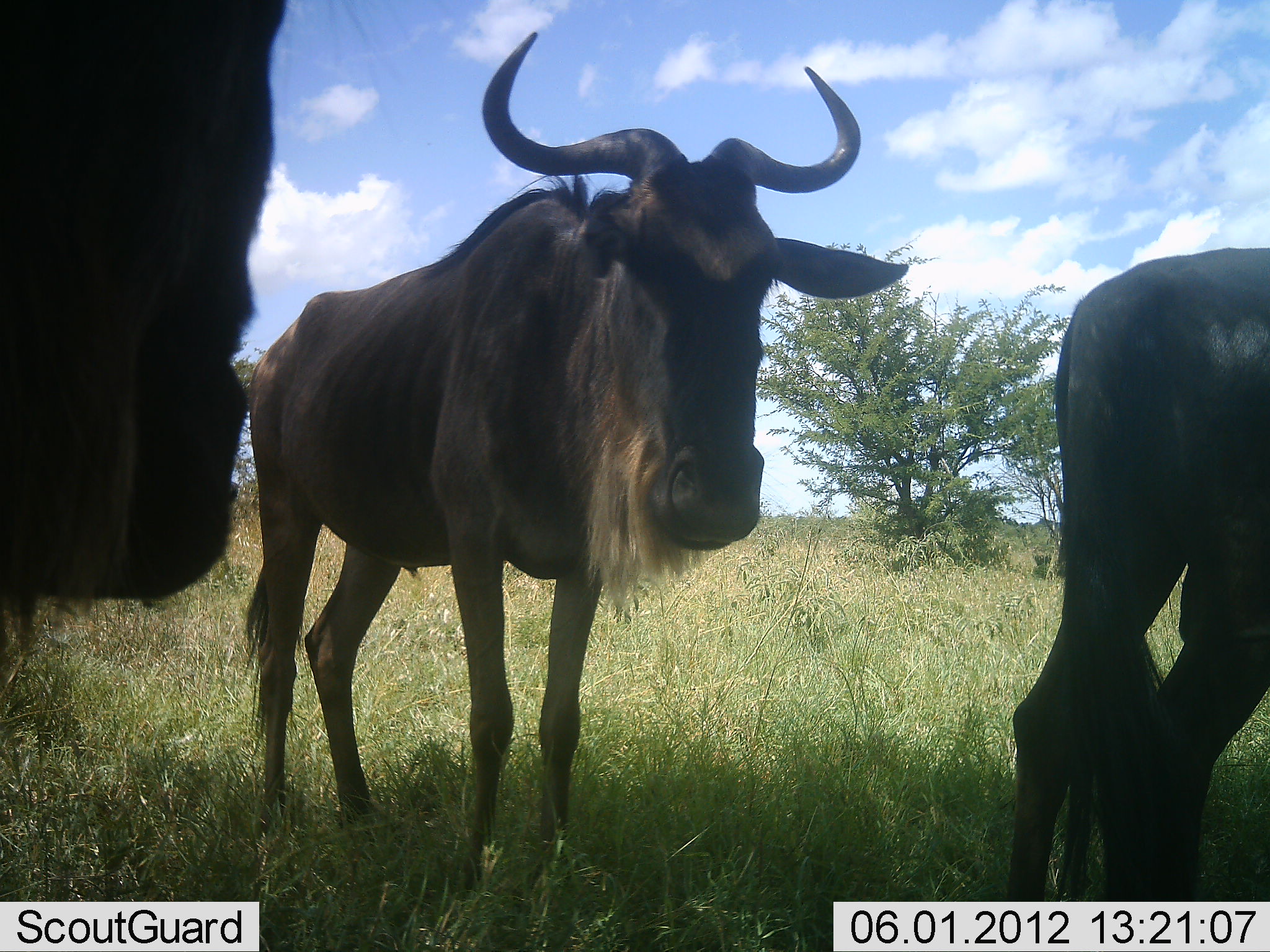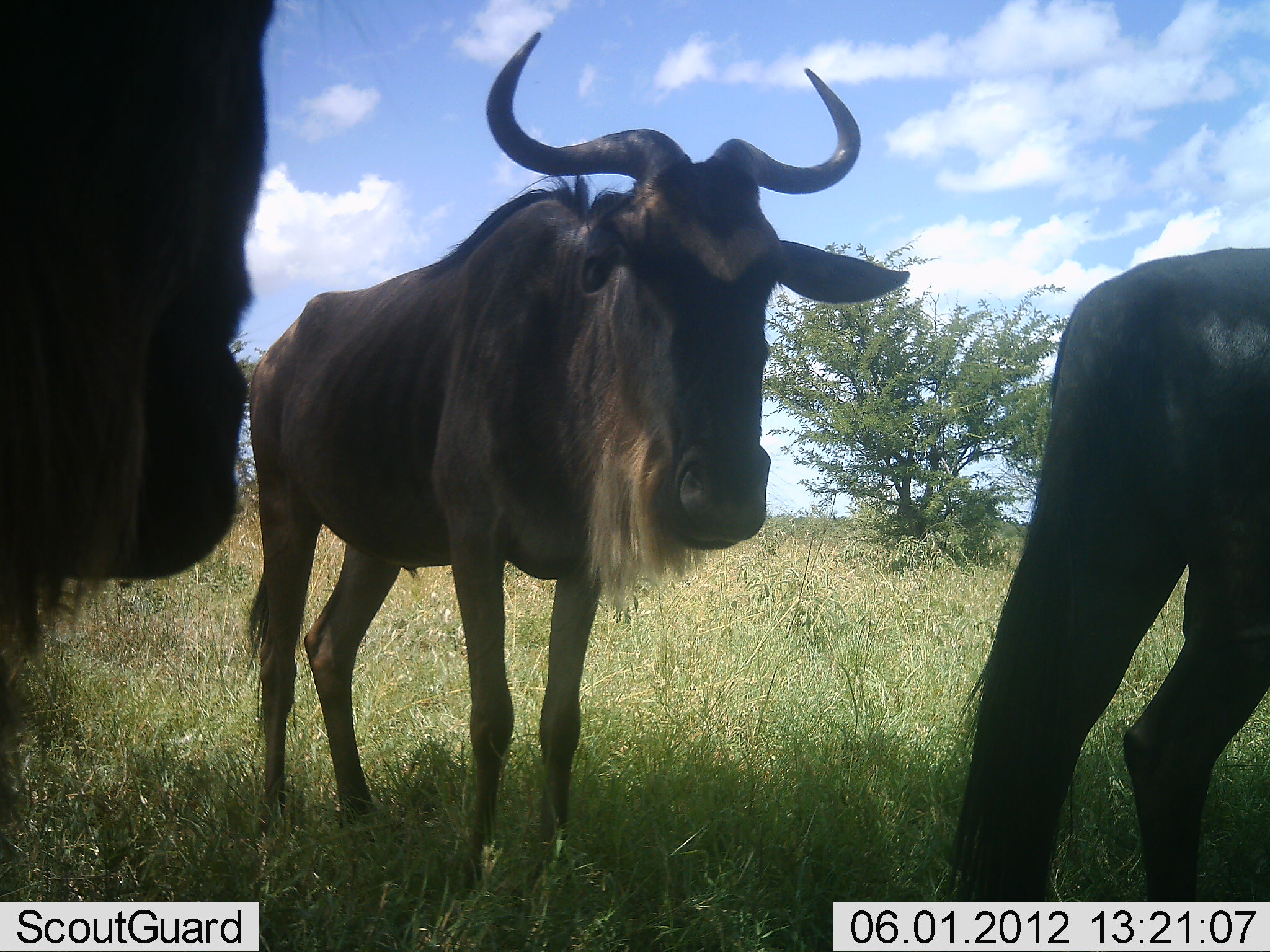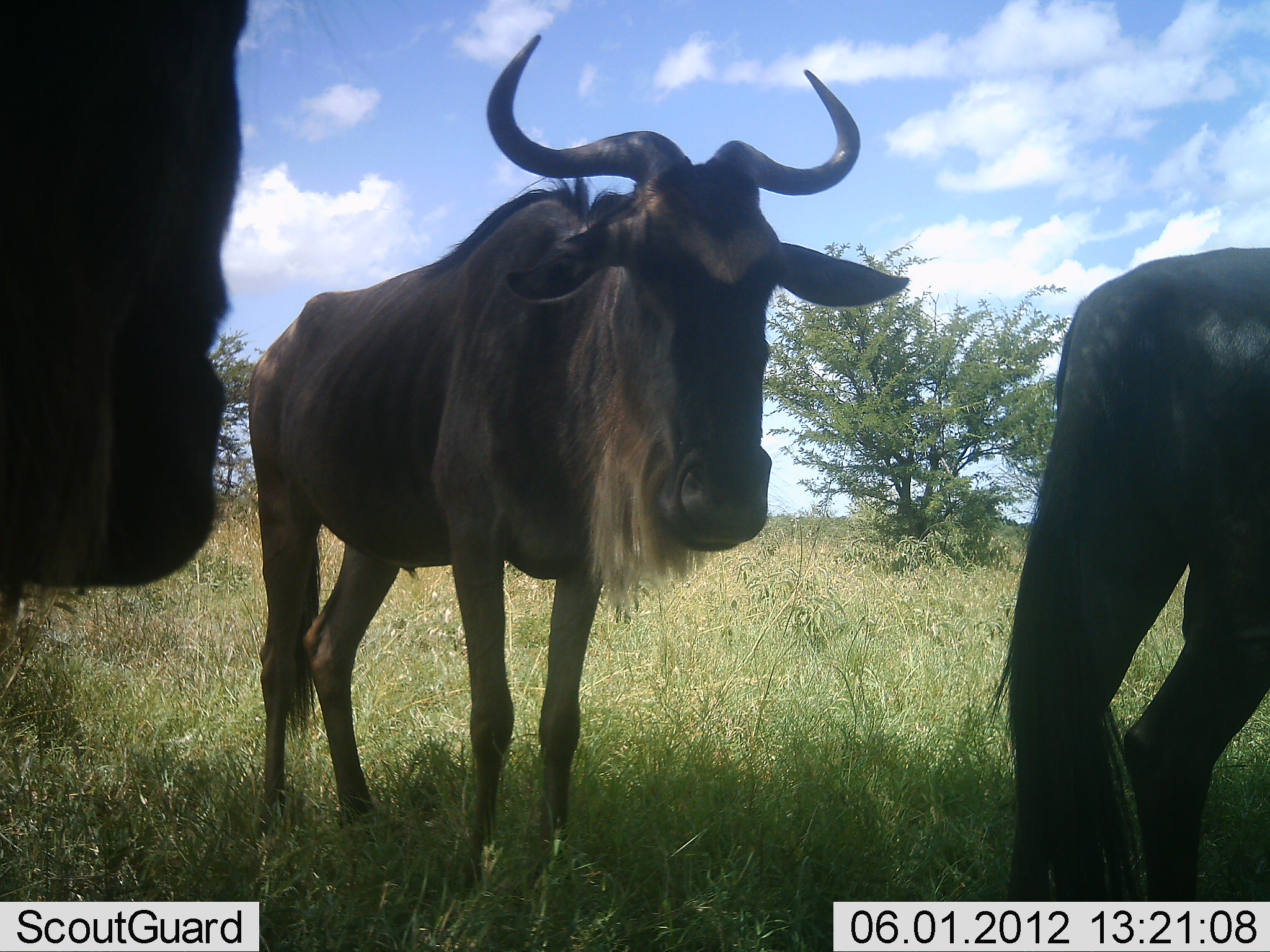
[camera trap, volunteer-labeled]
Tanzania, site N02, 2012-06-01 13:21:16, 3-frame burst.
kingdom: Animalia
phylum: Chordata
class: Mammalia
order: Artiodactyla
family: Bovidae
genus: Connochaetes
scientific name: Connochaetes taurinus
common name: blue wildebeest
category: wildebeest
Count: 3.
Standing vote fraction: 100%.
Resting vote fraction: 0%.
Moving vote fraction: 0%.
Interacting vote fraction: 0%.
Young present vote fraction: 0%.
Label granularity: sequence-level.